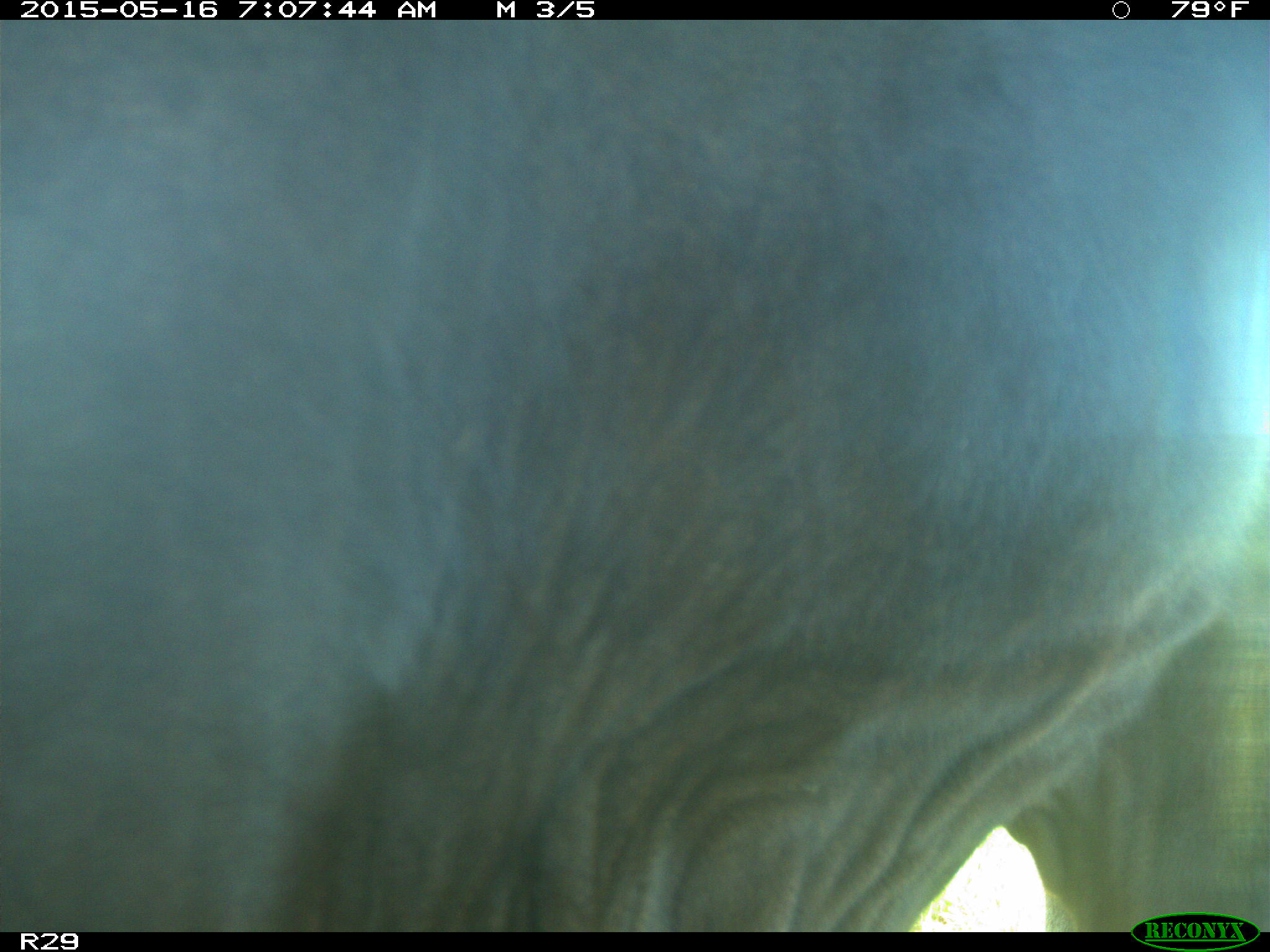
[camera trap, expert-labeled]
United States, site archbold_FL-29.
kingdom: Animalia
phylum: Chordata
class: Mammalia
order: Artiodactyla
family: Bovidae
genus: Bos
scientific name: Bos taurus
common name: domestic cow